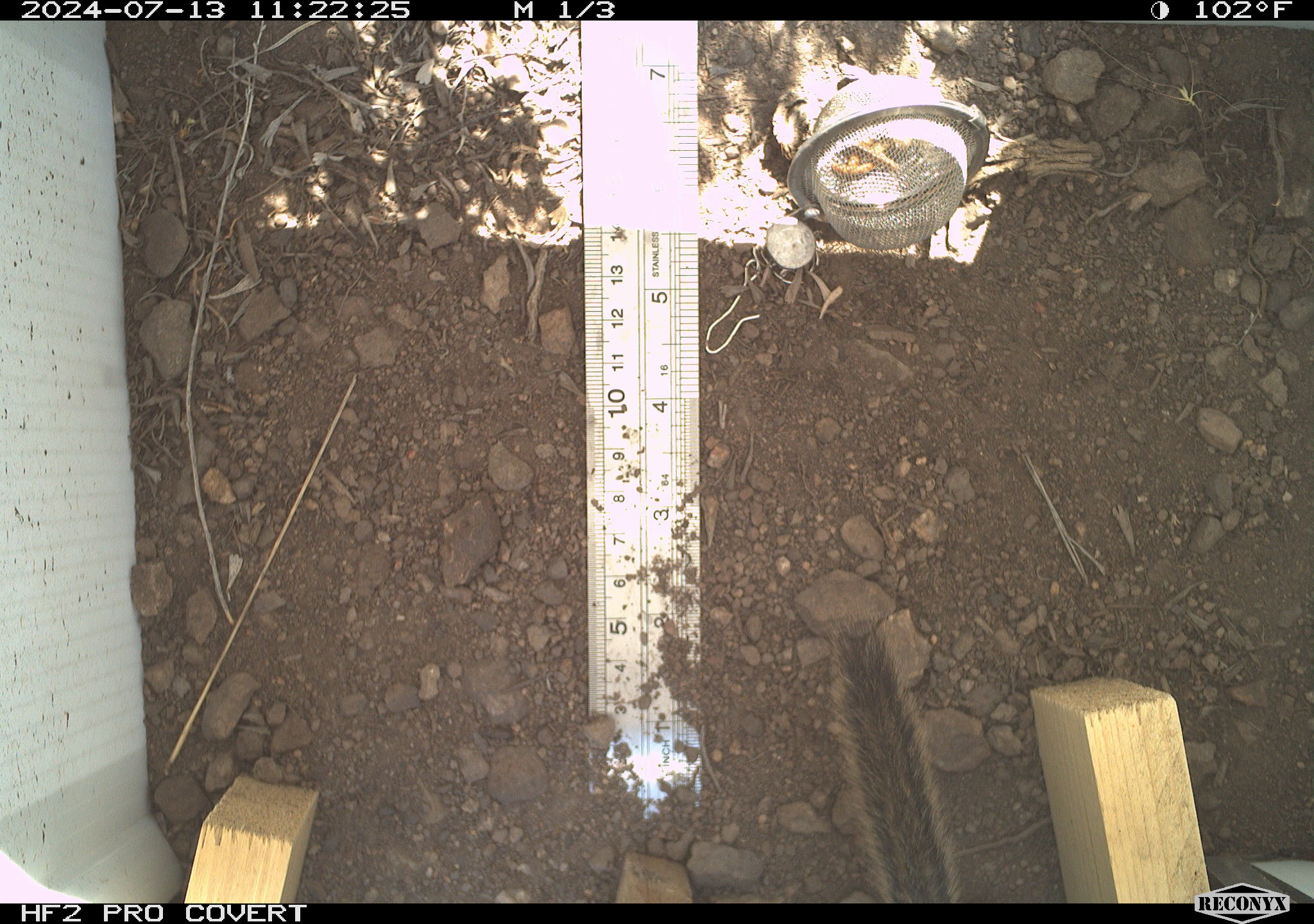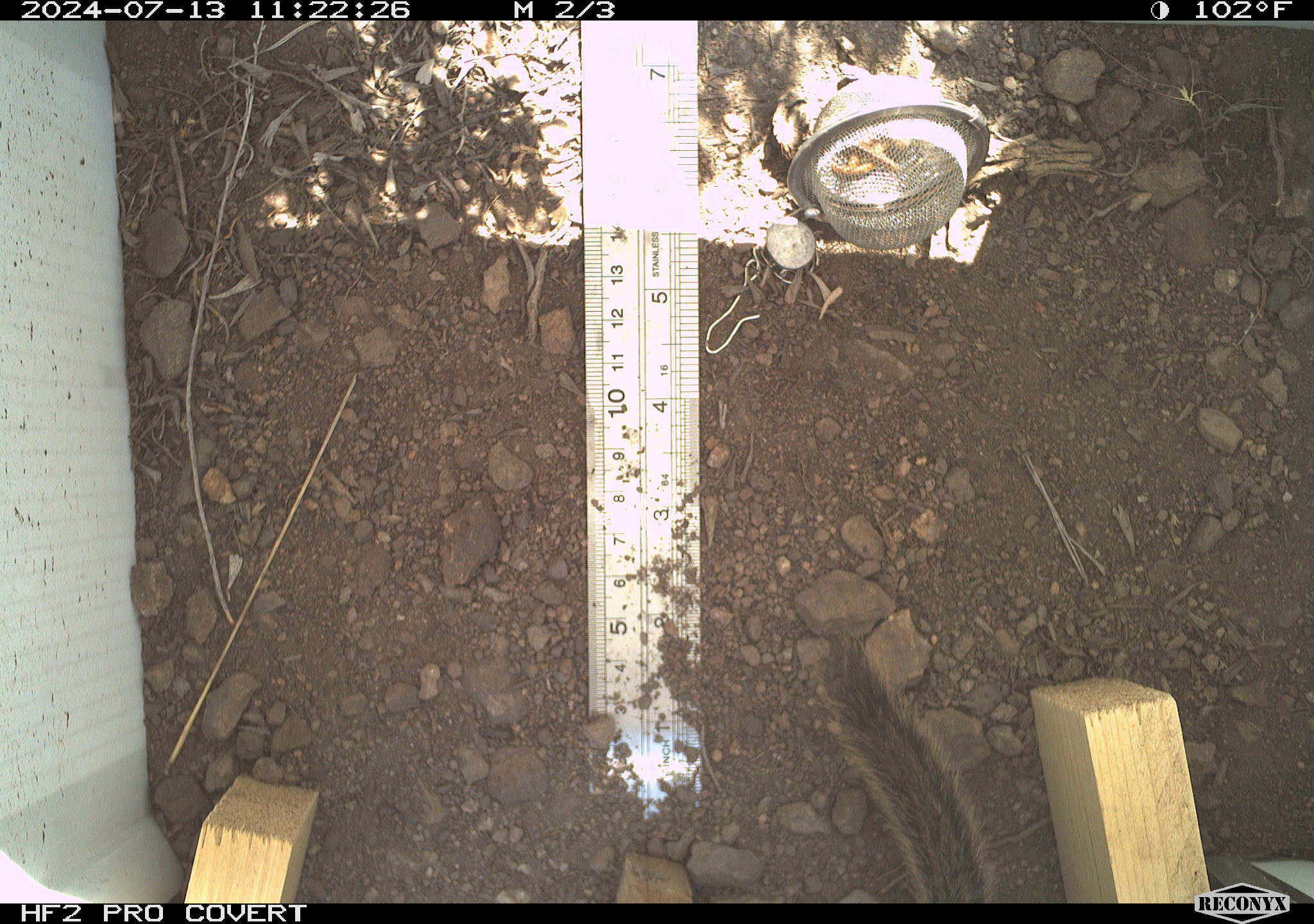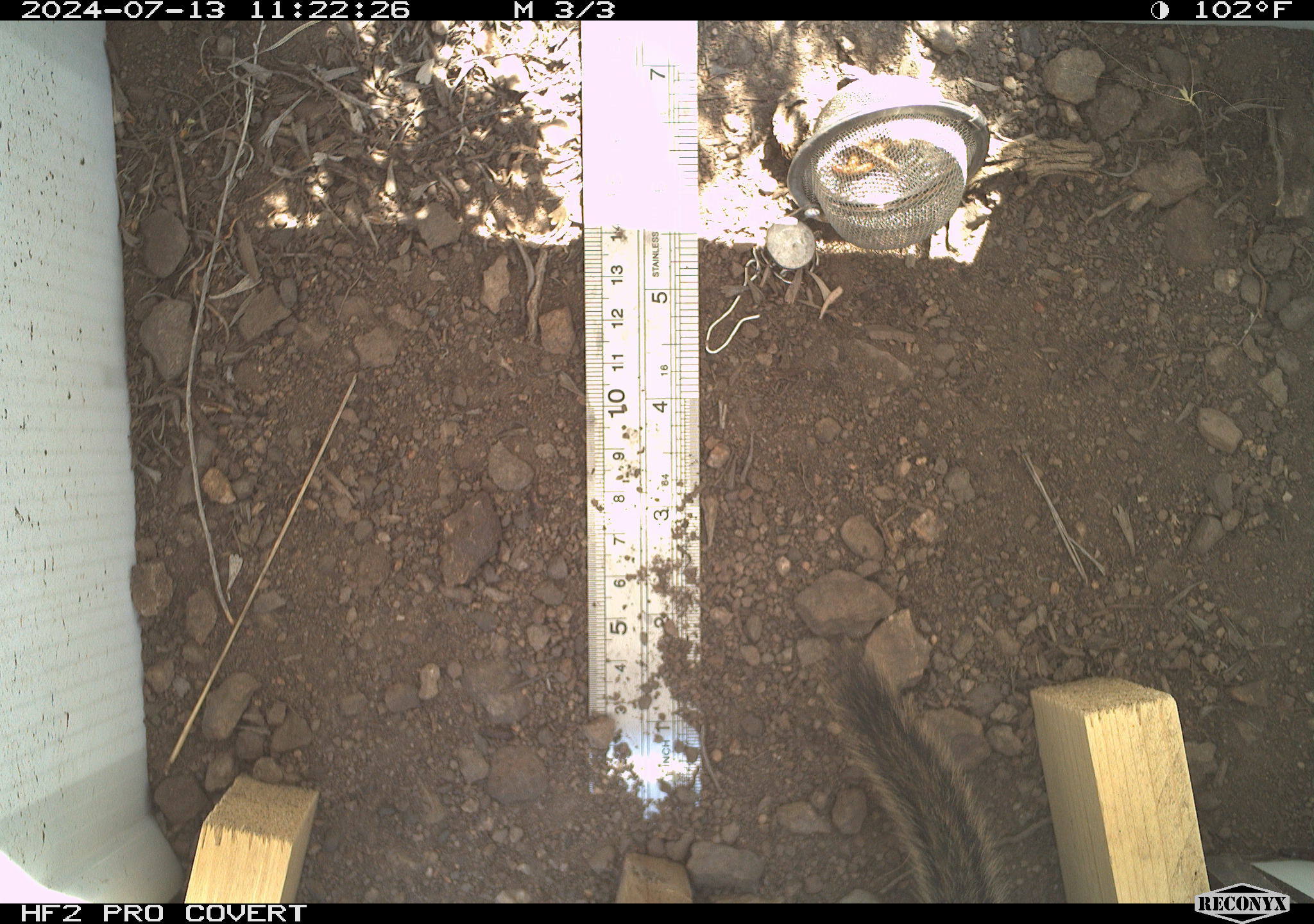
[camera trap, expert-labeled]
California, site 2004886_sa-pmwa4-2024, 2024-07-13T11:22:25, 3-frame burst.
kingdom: Animalia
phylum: Chordata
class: Mammalia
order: Rodentia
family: Sciuridae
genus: Neotamias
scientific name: Neotamias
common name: western chipmunks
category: neotamias species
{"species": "neotamias species (western chipmunks) (Neotamias)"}